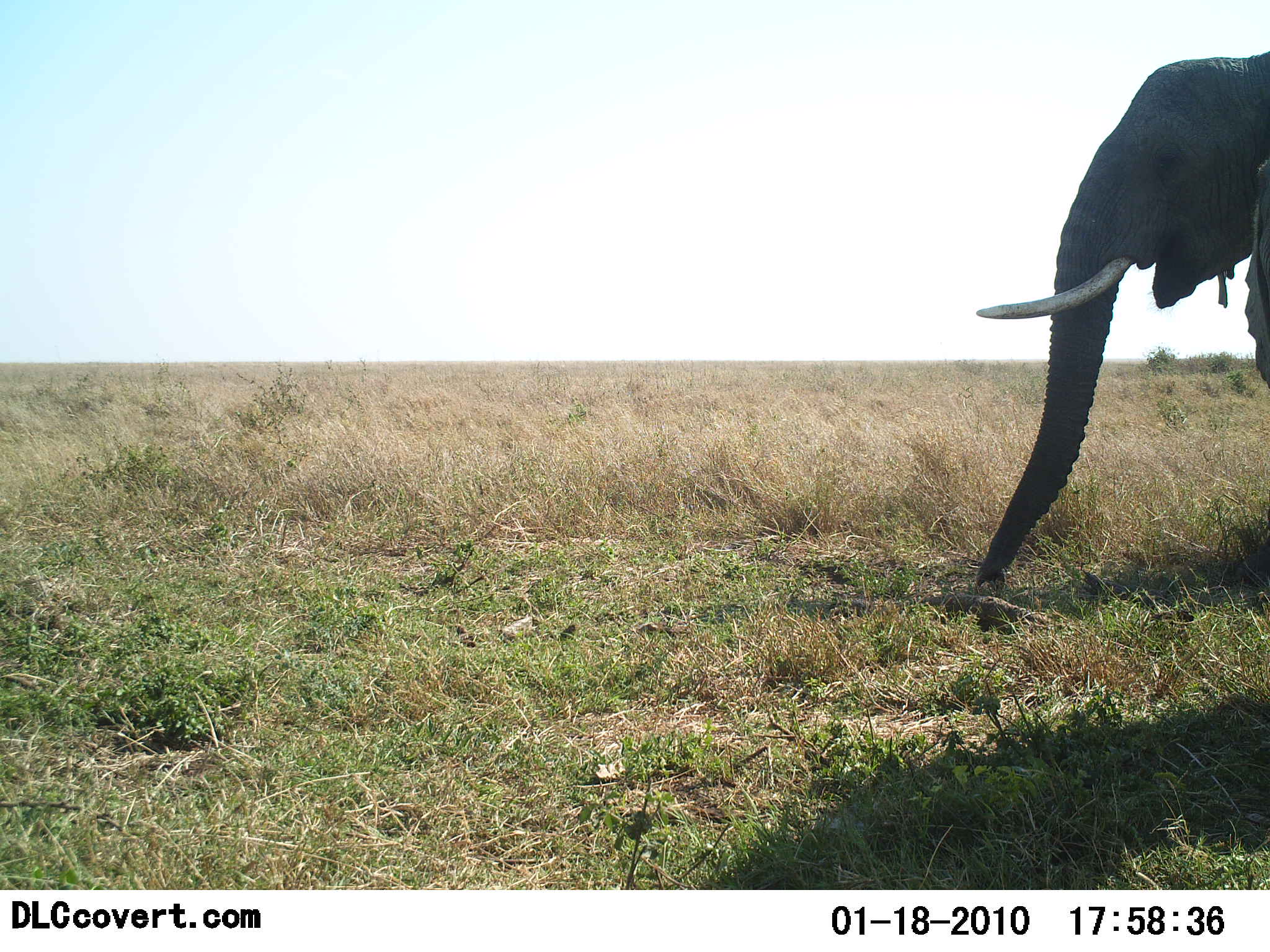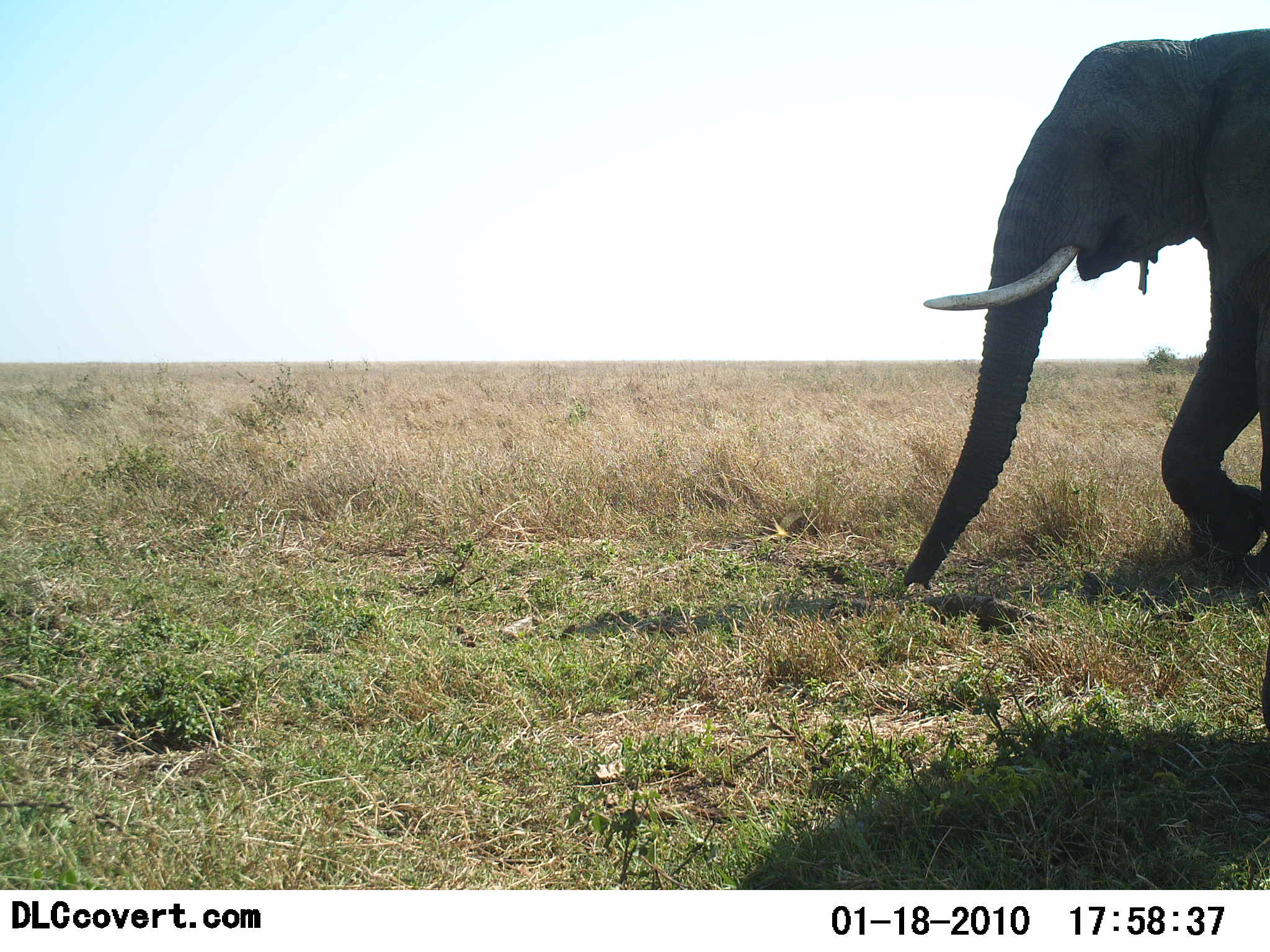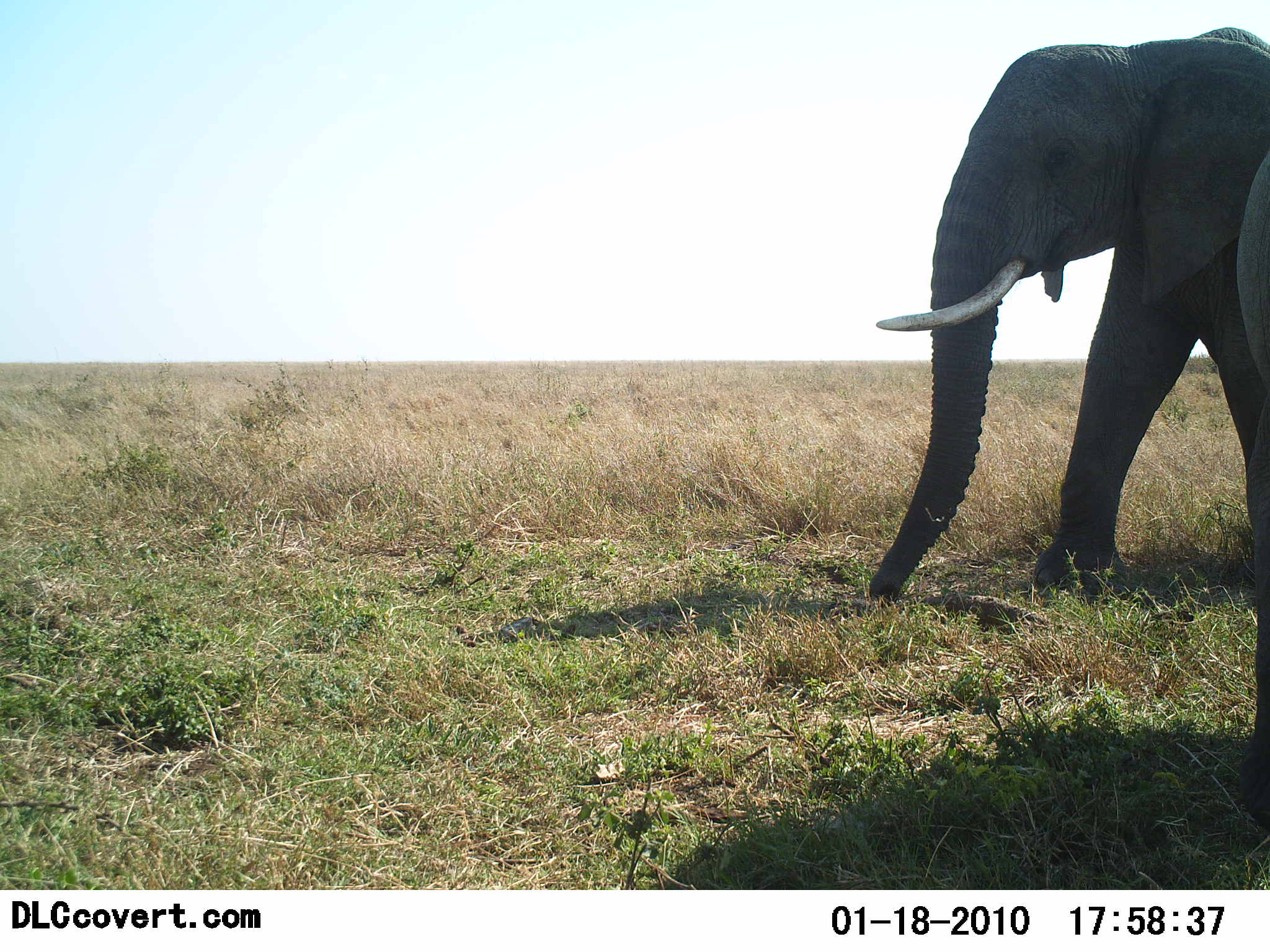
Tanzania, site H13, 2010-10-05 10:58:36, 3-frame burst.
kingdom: Animalia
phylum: Chordata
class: Mammalia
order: Proboscidea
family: Elephantidae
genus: Loxodonta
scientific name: Loxodonta africana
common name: african bush elephant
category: elephant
Elephant (african bush elephant) (Loxodonta africana), count 2. Behavior (volunteer vote fractions): standing 15%, resting 0%, moving 92%, interacting 0%. Young present (vote fraction): 0%. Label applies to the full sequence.